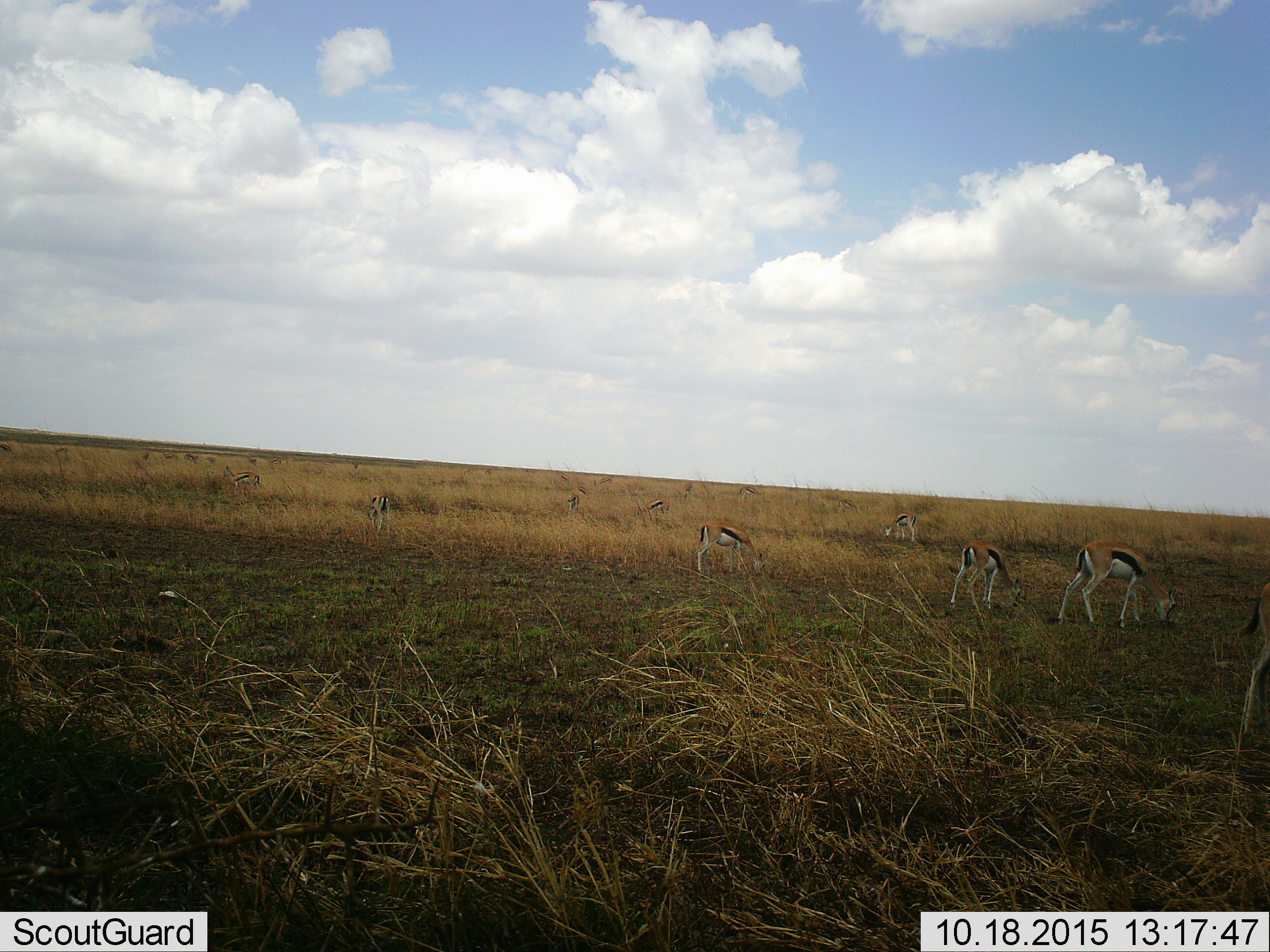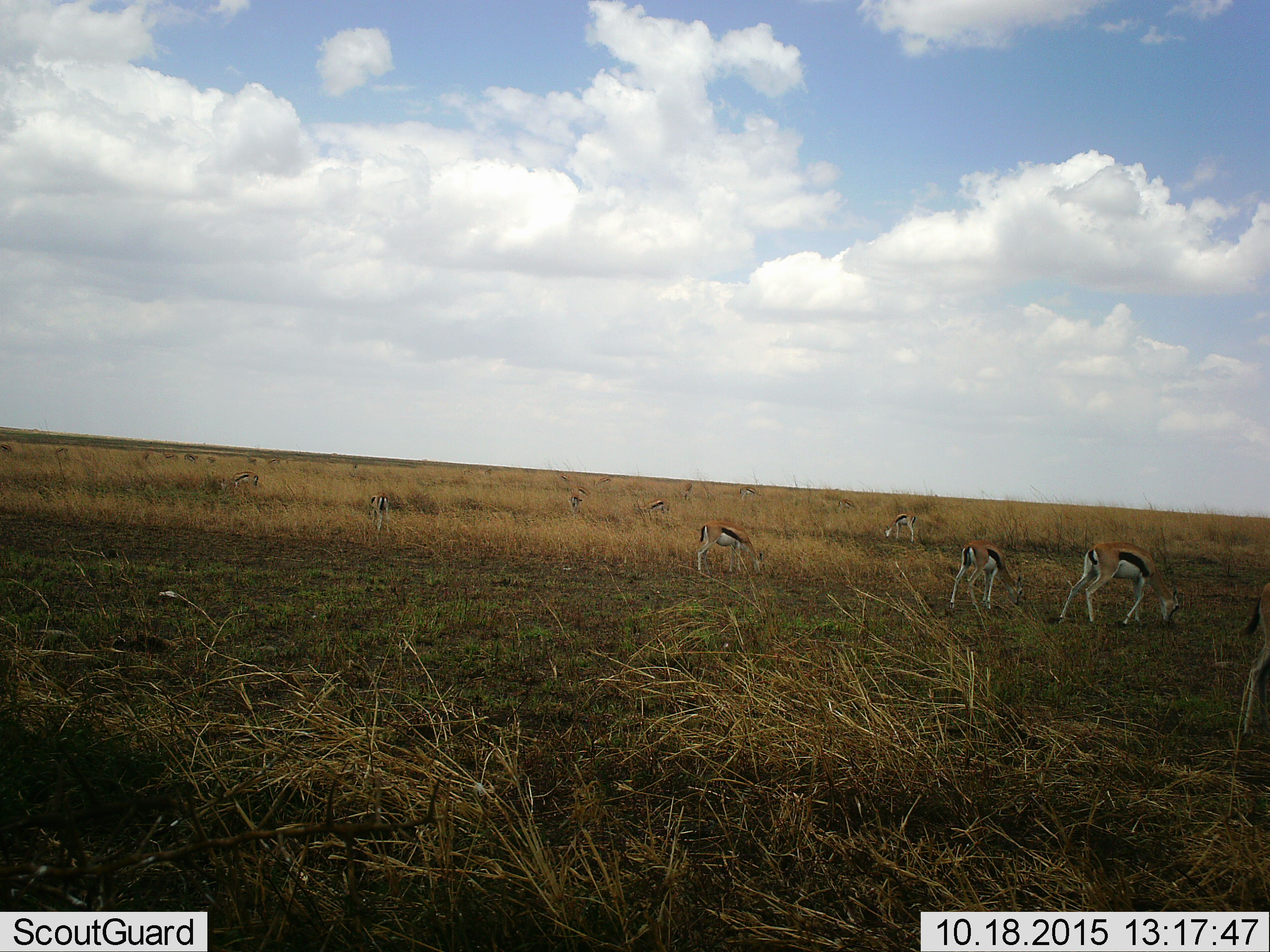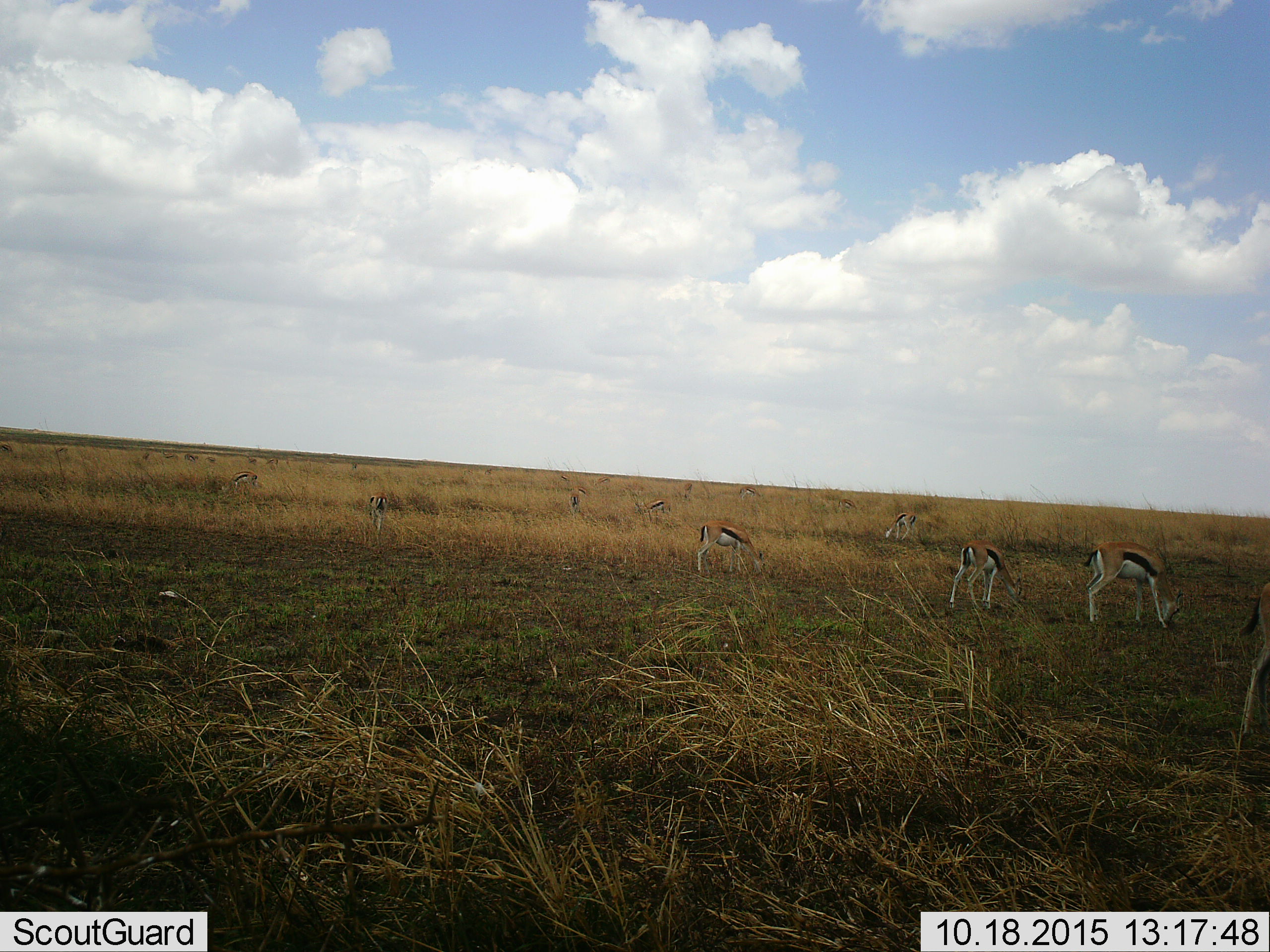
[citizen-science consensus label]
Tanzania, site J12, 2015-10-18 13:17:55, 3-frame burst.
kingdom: Animalia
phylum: Chordata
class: Mammalia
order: Artiodactyla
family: Bovidae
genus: Eudorcas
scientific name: Eudorcas thomsonii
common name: thomson's gazelle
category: gazellethomsons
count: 11-50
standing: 40%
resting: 0%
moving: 30%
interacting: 20%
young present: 20%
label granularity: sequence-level